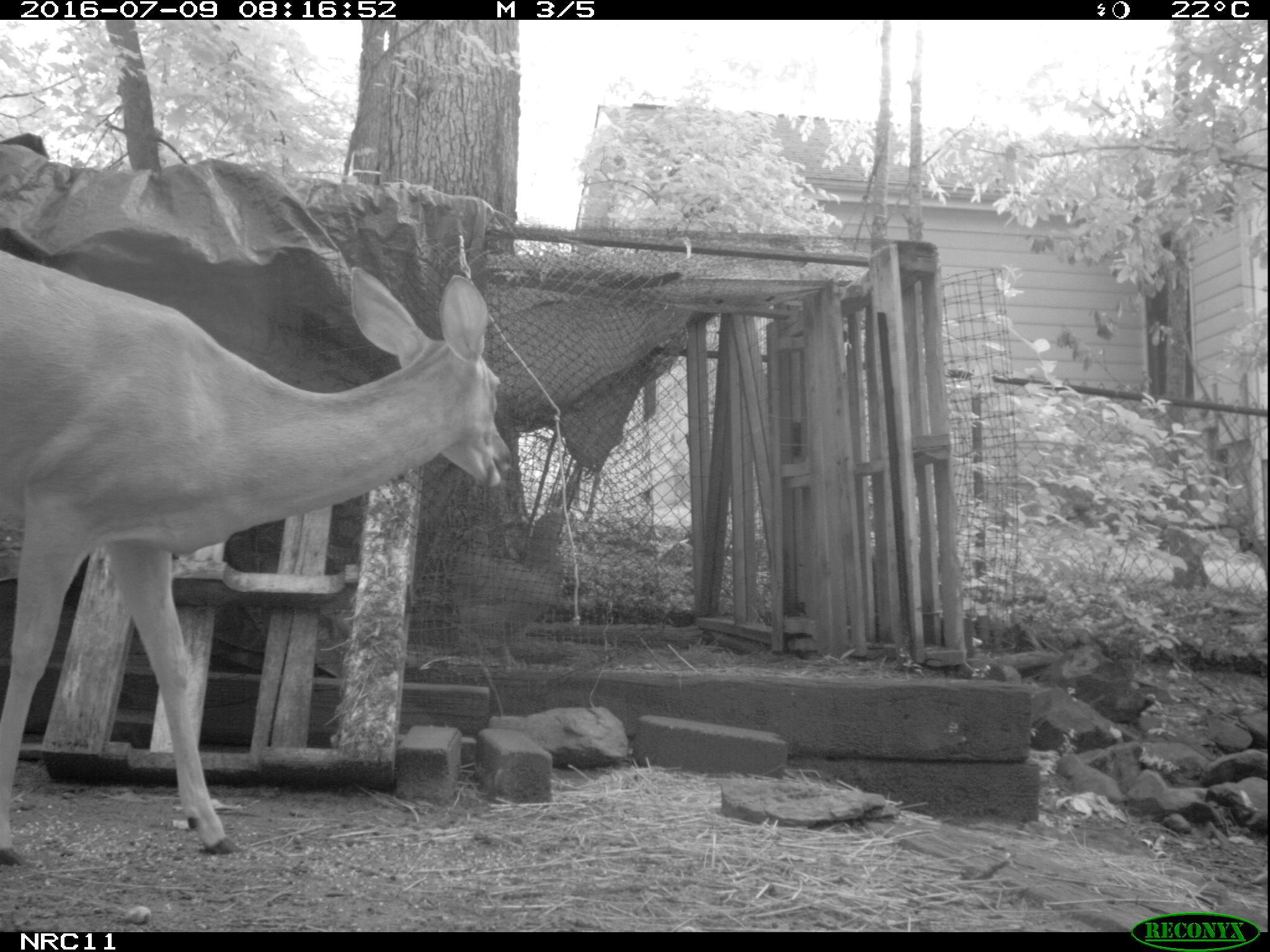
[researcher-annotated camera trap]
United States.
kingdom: Animalia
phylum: Chordata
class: Mammalia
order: Artiodactyla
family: Cervidae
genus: Odocoileus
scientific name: Odocoileus virginianus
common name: white-tailed deer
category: White Tailed Deer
White Tailed Deer (white-tailed deer) (Odocoileus virginianus).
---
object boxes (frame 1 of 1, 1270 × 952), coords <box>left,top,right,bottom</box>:
White Tailed Deer: <box>0,232,523,876</box>